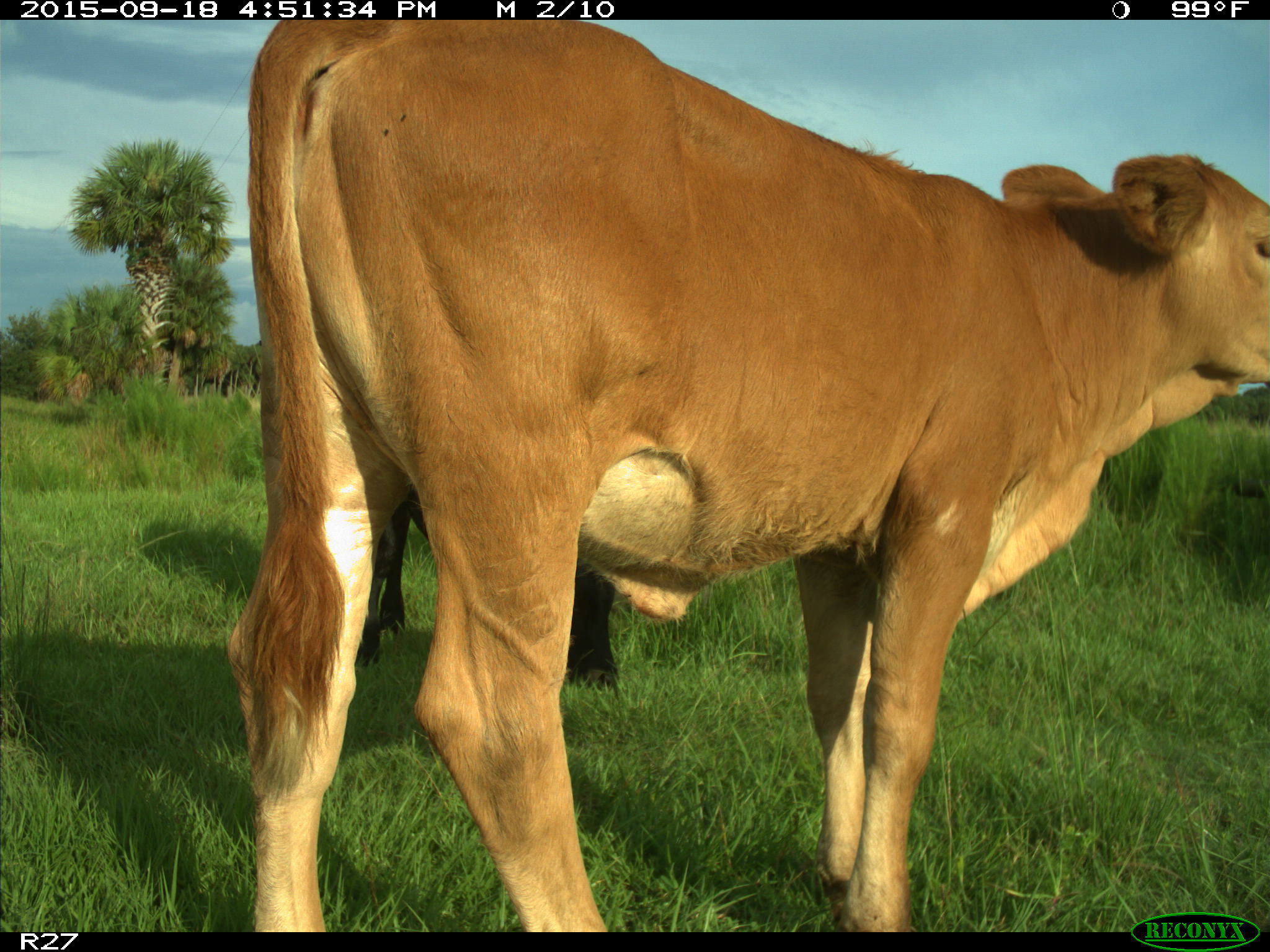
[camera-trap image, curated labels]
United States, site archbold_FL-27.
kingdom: Animalia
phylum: Chordata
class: Mammalia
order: Artiodactyla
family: Bovidae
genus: Bos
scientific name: Bos taurus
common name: domestic cow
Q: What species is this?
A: Bos taurus (domestic cow).